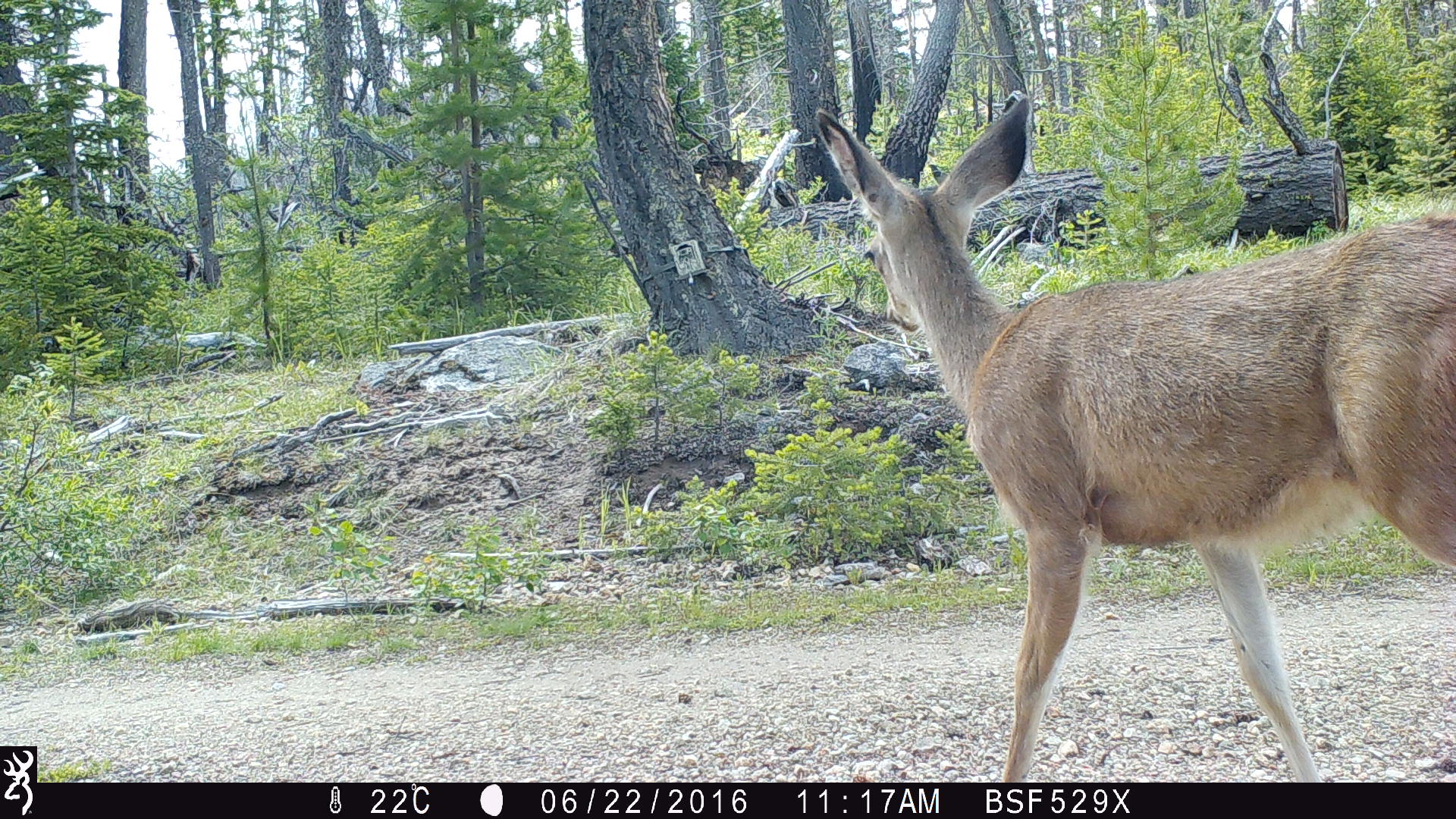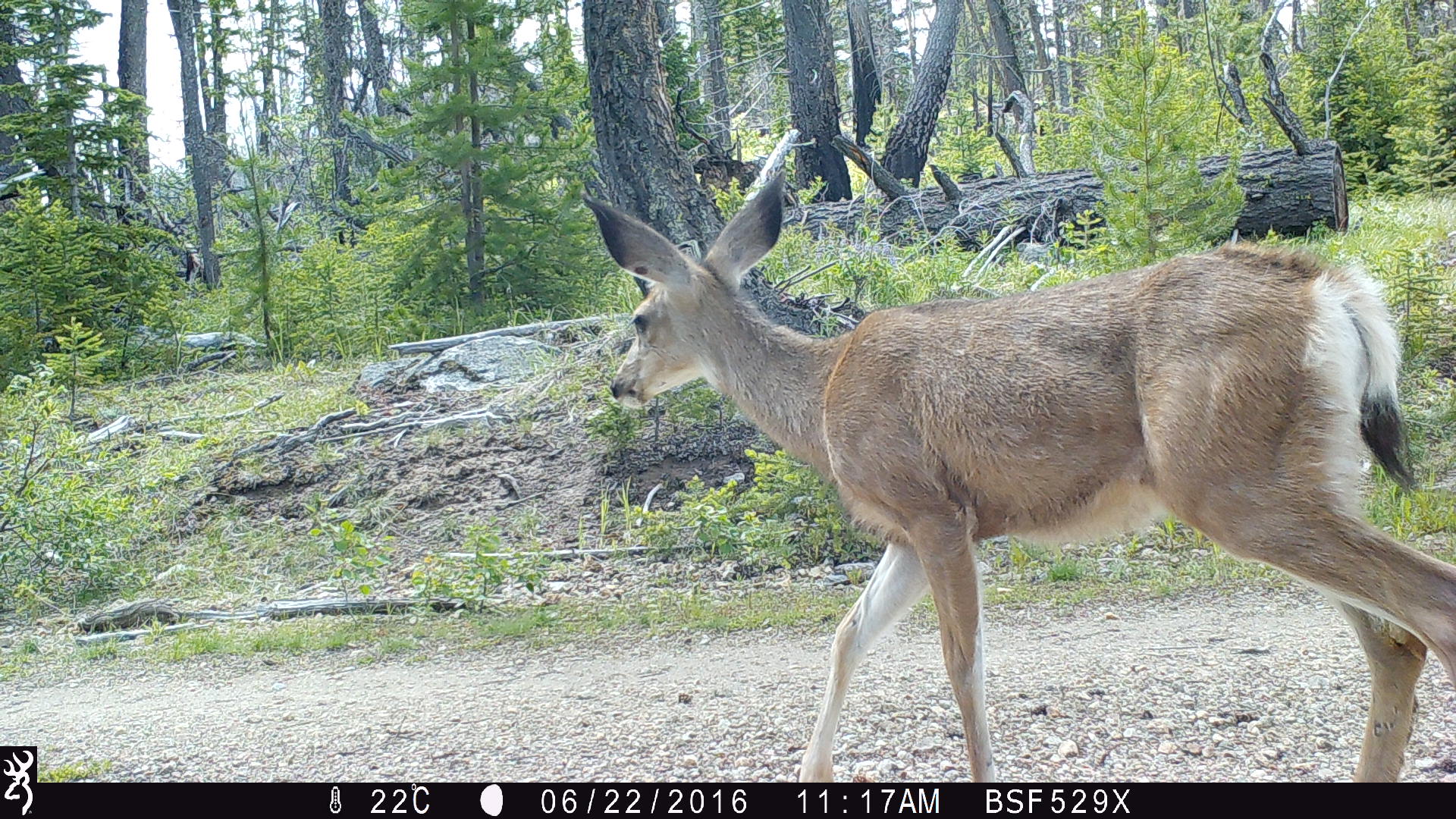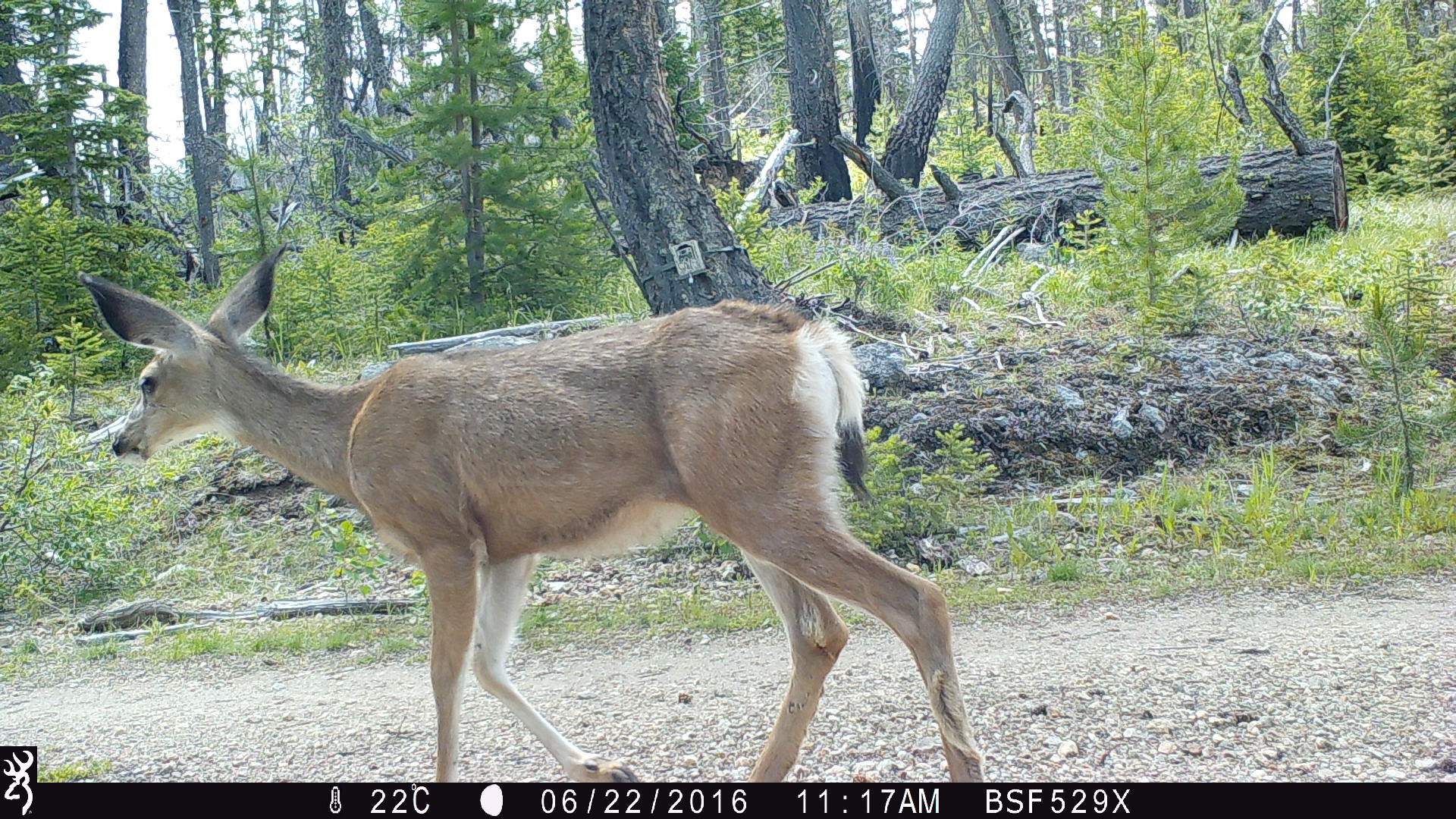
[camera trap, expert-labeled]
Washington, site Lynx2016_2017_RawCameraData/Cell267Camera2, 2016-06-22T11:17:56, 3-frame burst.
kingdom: Animalia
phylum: Chordata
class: Mammalia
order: Artiodactyla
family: Cervidae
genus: Odocoileus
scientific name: Odocoileus hemionus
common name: mule deer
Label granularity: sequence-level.